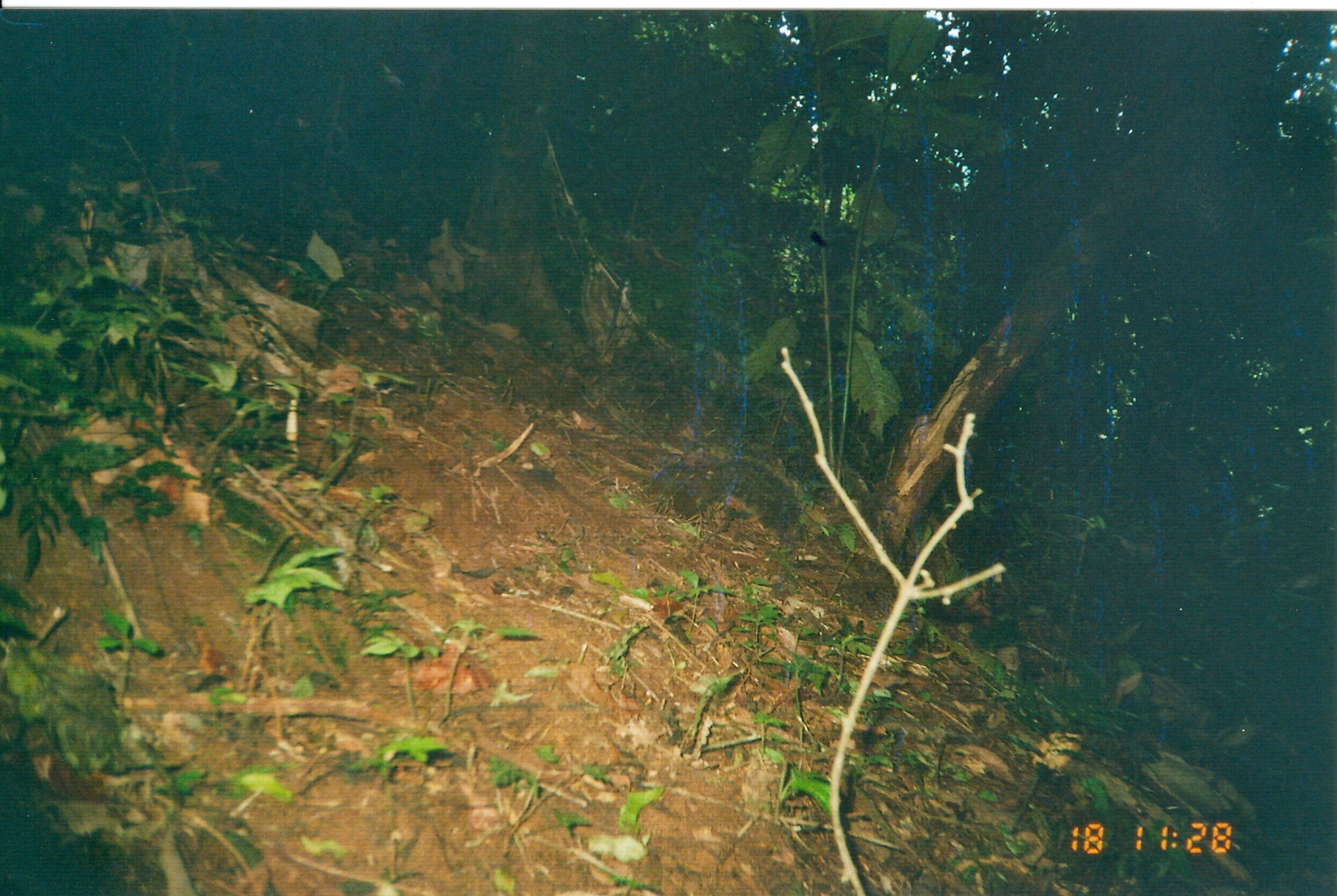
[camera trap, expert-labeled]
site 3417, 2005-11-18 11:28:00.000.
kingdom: Animalia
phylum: Chordata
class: Mammalia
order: Rodentia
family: Sciuridae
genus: Paraxerus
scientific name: Paraxerus vexillarius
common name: swynnerton's bush squirrel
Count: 1.